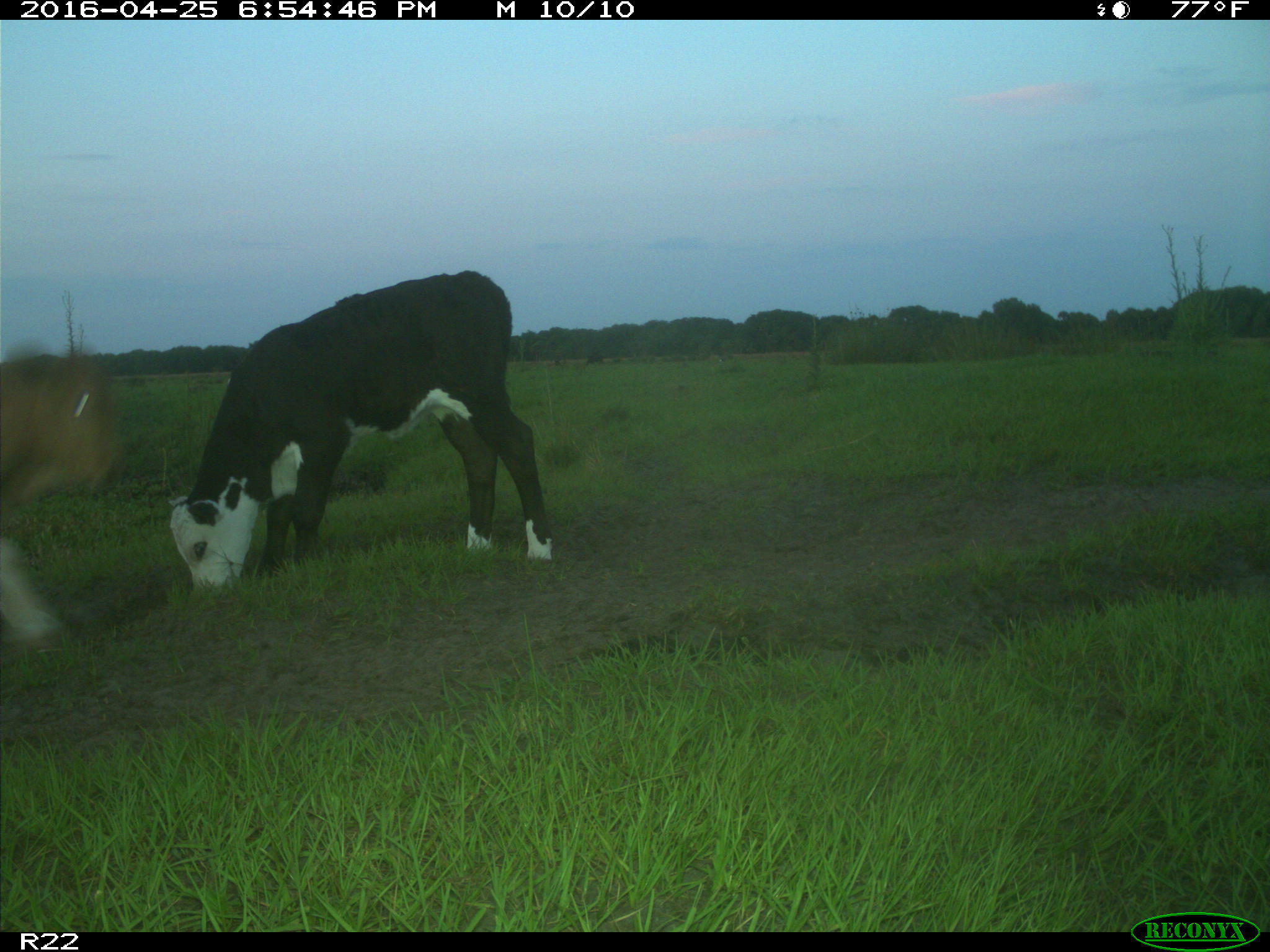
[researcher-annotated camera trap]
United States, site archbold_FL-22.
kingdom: Animalia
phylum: Chordata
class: Mammalia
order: Artiodactyla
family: Bovidae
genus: Bos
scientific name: Bos taurus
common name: domestic cow